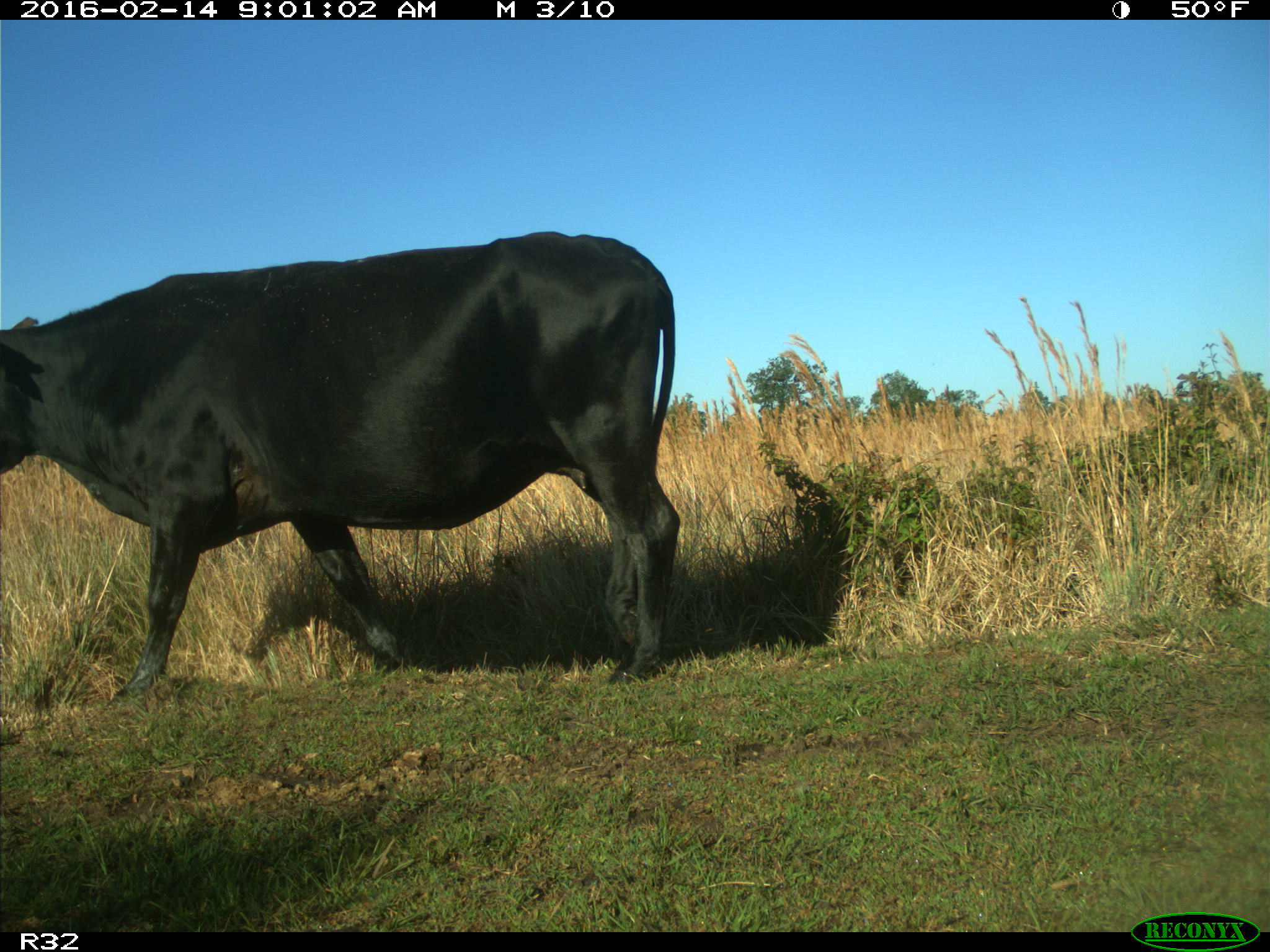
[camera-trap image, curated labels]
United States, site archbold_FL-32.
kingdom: Animalia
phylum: Chordata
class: Mammalia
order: Artiodactyla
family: Bovidae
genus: Bos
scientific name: Bos taurus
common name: domestic cow